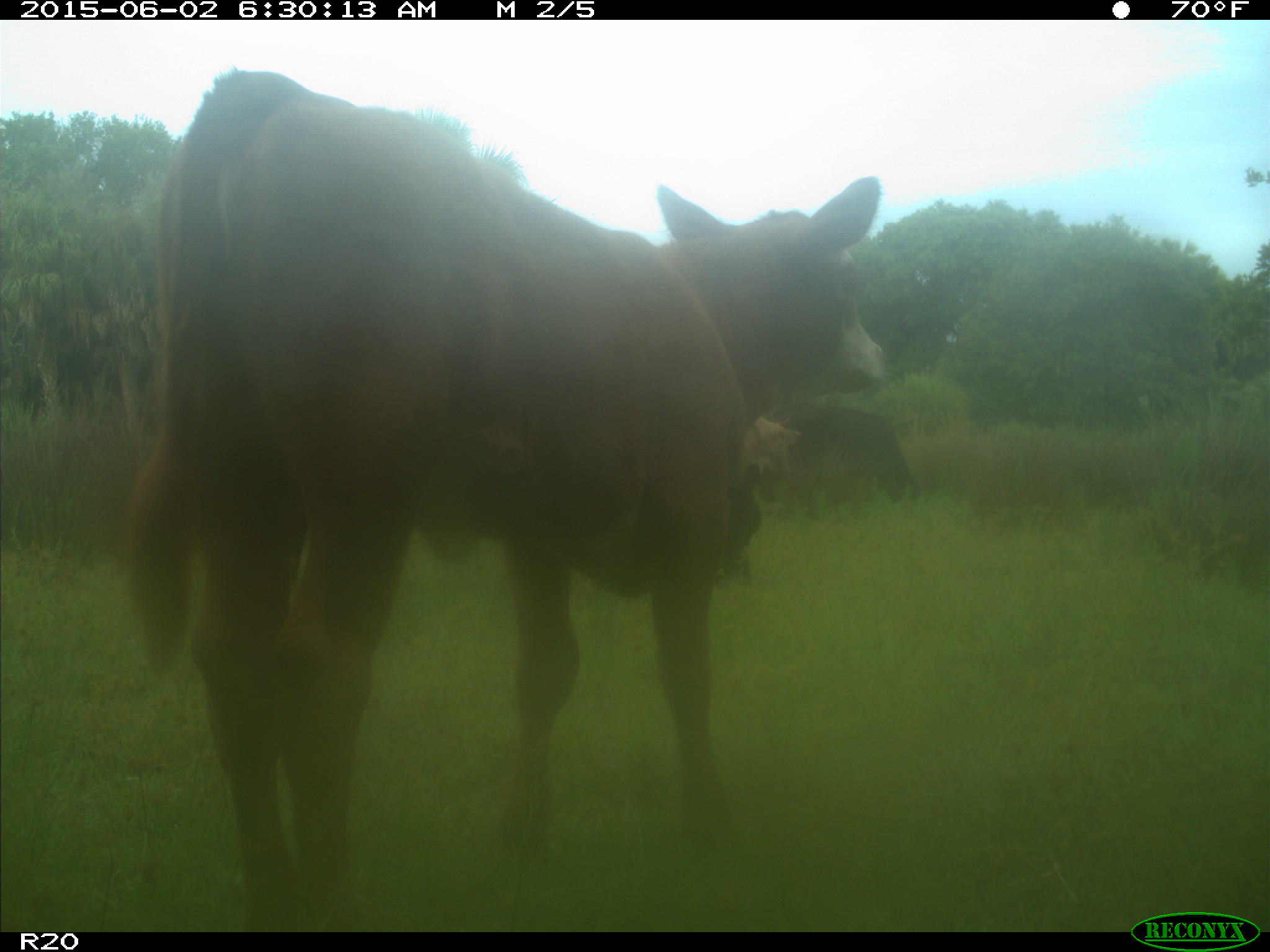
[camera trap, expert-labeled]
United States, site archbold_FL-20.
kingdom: Animalia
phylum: Chordata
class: Mammalia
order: Artiodactyla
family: Bovidae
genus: Bos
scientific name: Bos taurus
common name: domestic cow